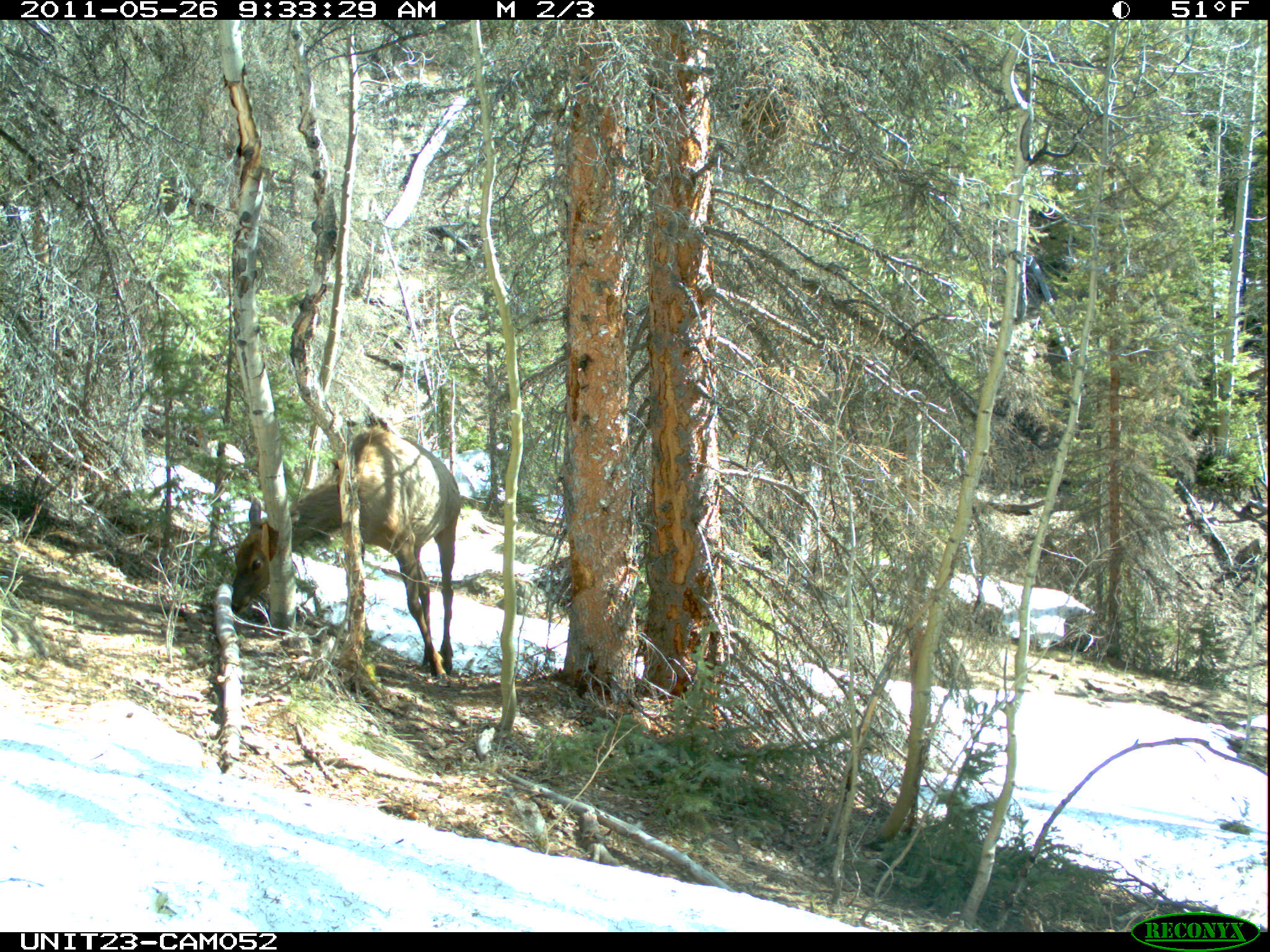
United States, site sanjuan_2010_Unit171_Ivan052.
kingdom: Animalia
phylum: Chordata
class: Mammalia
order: Artiodactyla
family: Cervidae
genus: Cervus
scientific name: Cervus elaphus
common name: red deer